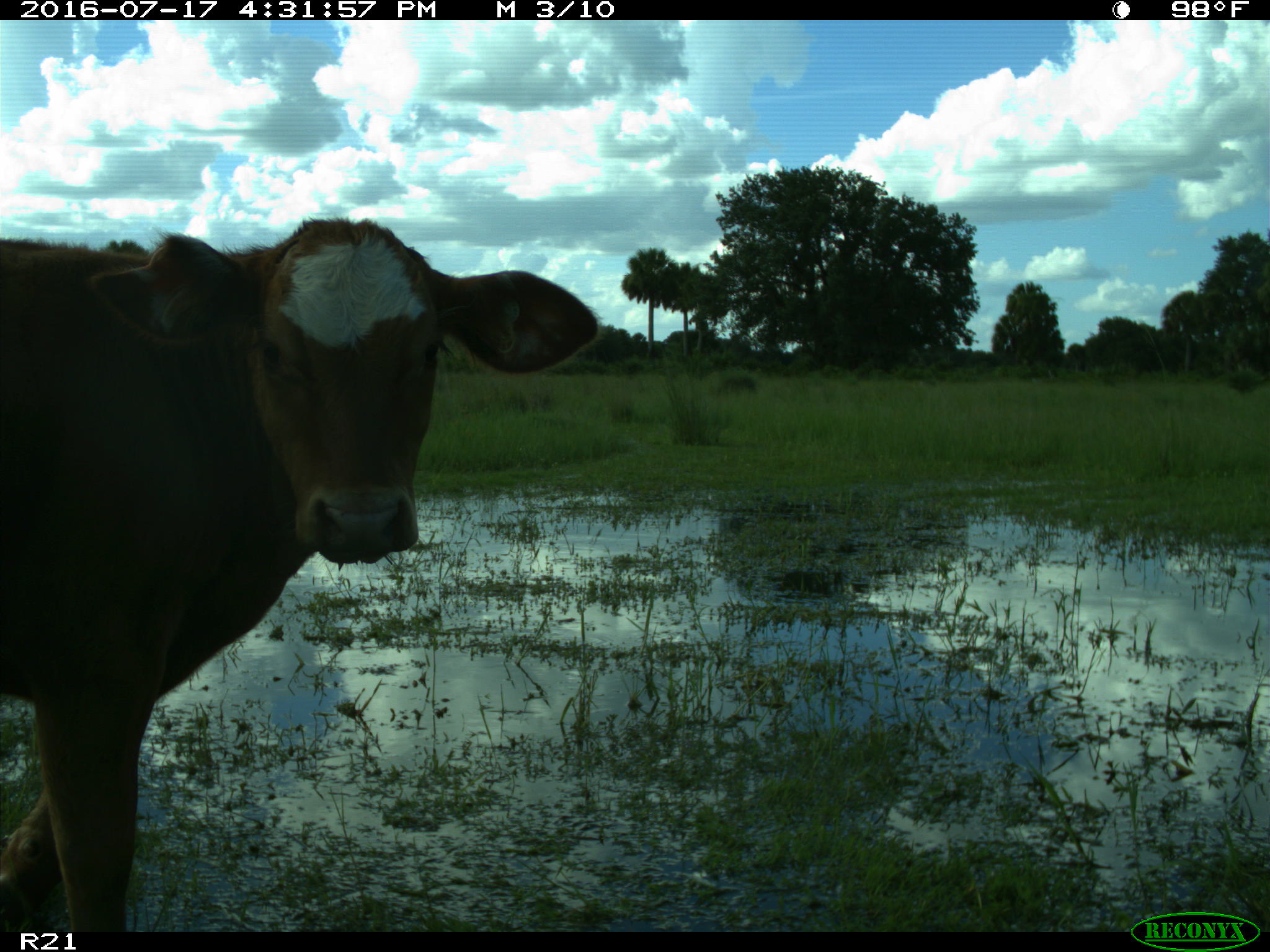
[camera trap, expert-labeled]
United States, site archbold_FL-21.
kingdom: Animalia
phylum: Chordata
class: Mammalia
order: Artiodactyla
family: Bovidae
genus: Bos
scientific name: Bos taurus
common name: domestic cow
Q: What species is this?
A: Bos taurus (domestic cow).